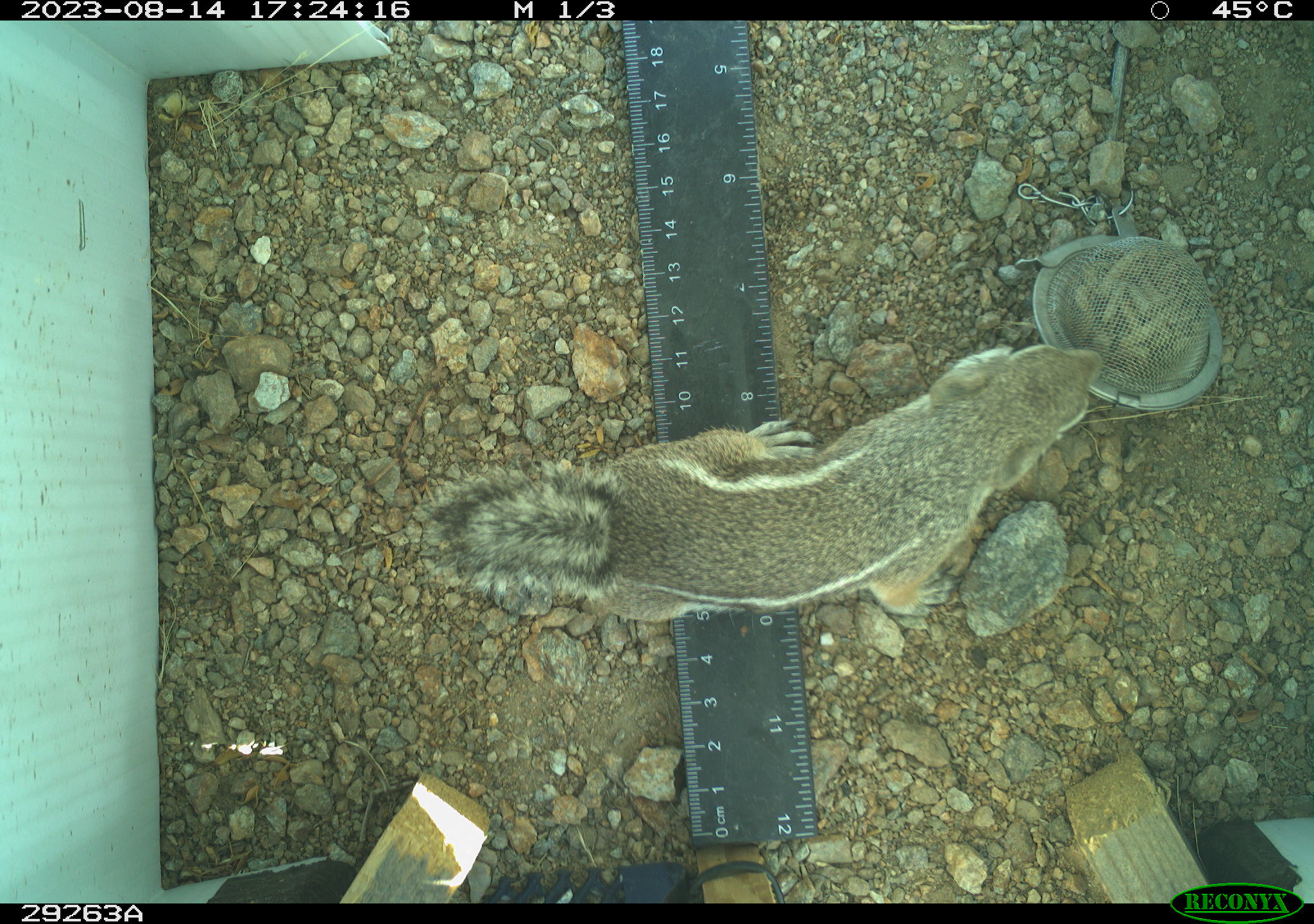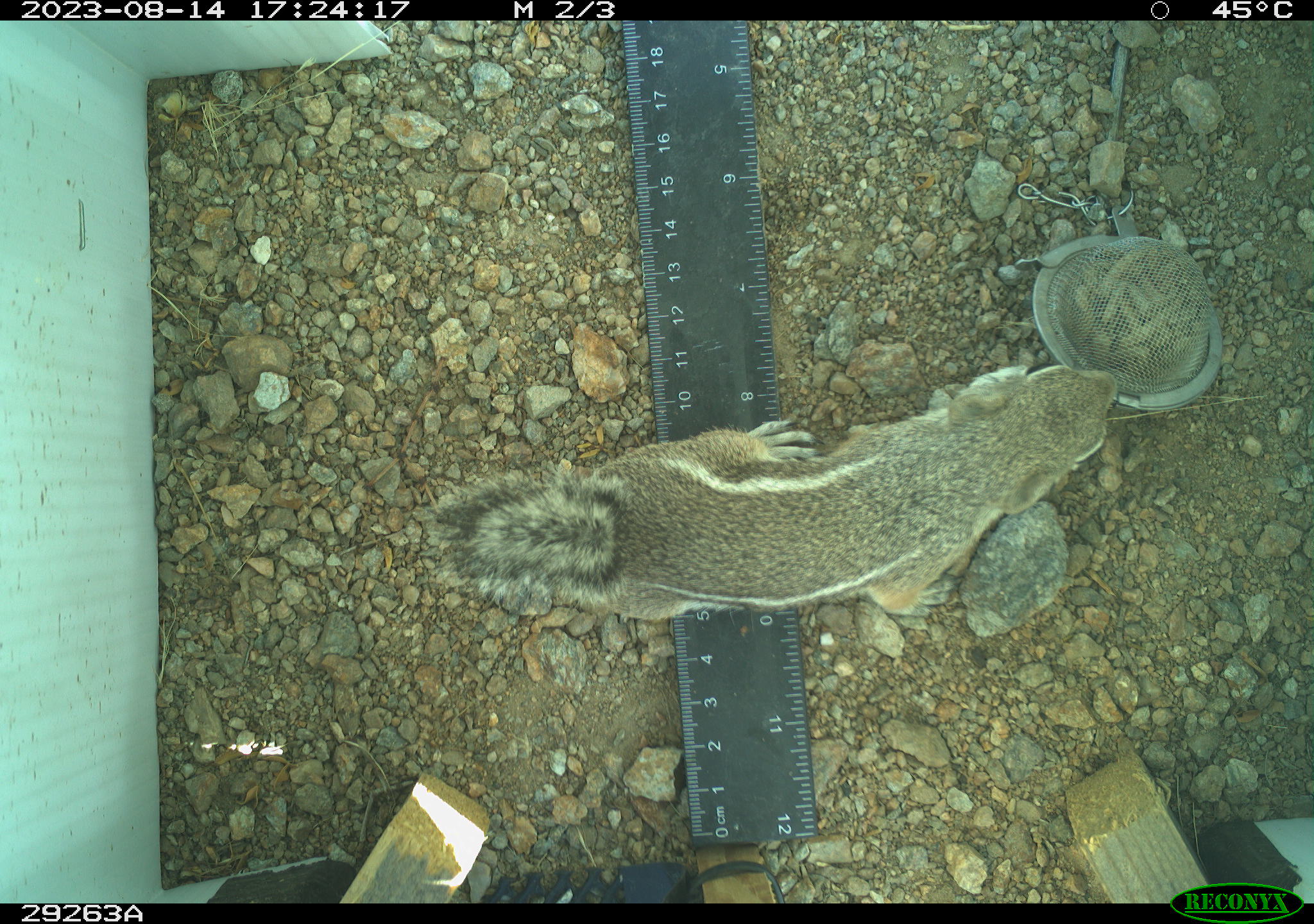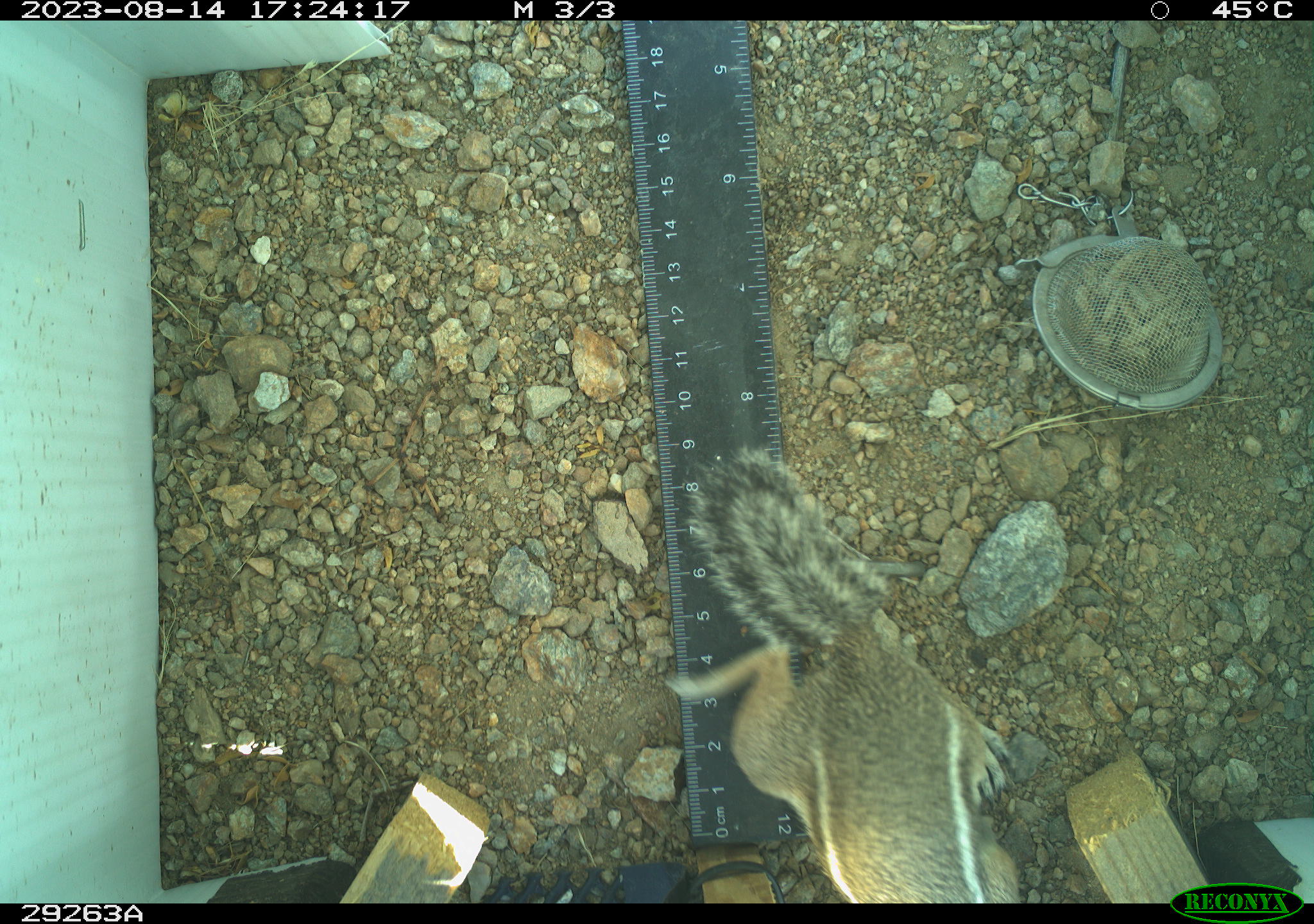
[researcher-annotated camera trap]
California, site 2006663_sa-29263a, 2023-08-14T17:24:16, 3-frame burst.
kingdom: Animalia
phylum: Chordata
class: Mammalia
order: Rodentia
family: Sciuridae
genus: Ammospermophilus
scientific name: Ammospermophilus leucurus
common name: white-tailed antelope squirrel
White-tailed antelope squirrel (Ammospermophilus leucurus).